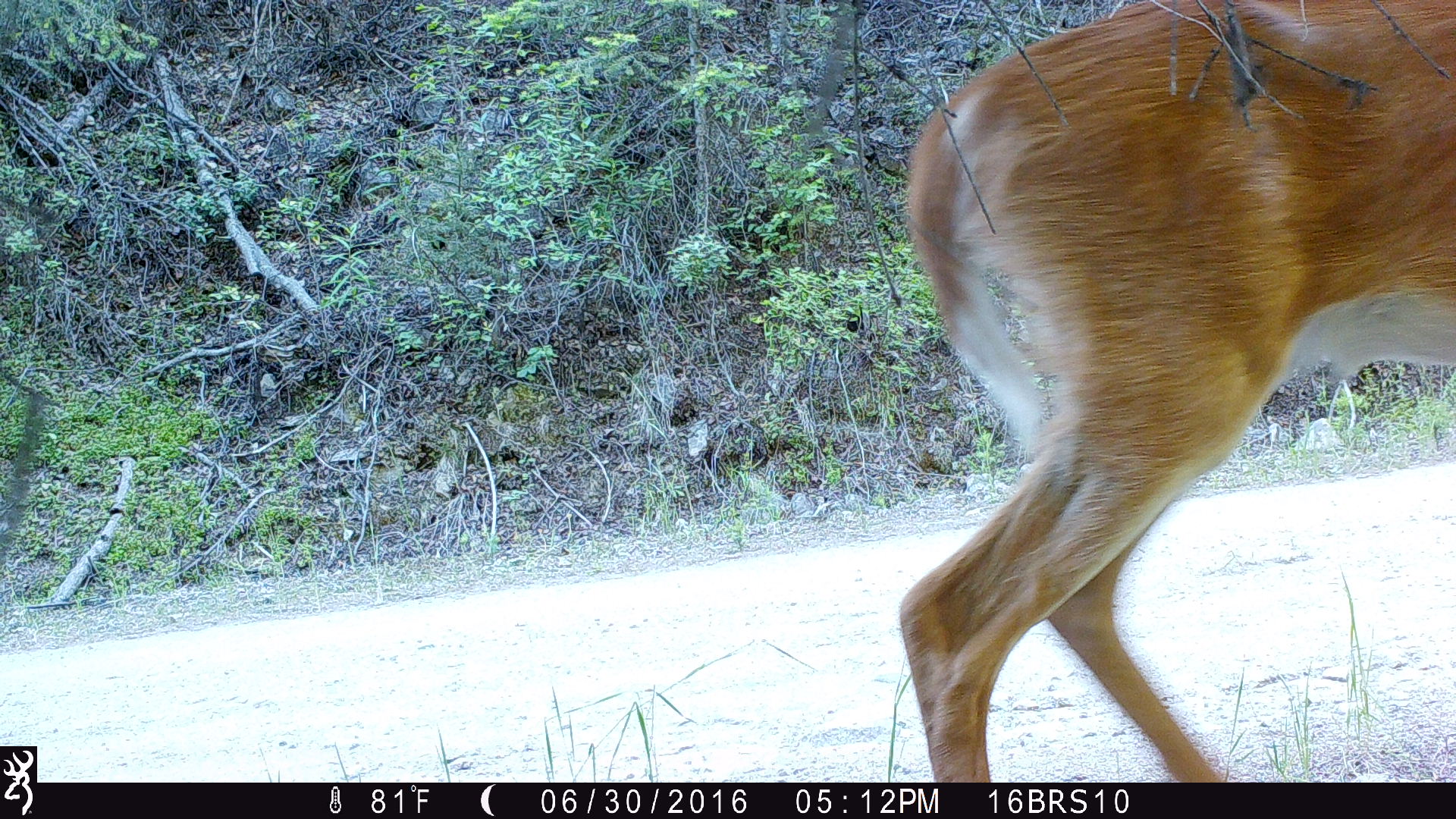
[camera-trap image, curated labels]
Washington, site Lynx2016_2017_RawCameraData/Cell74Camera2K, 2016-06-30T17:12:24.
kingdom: Animalia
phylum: Chordata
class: Mammalia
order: Artiodactyla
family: Cervidae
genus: Odocoileus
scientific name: Odocoileus virginianus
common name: white-tailed deer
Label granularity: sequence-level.